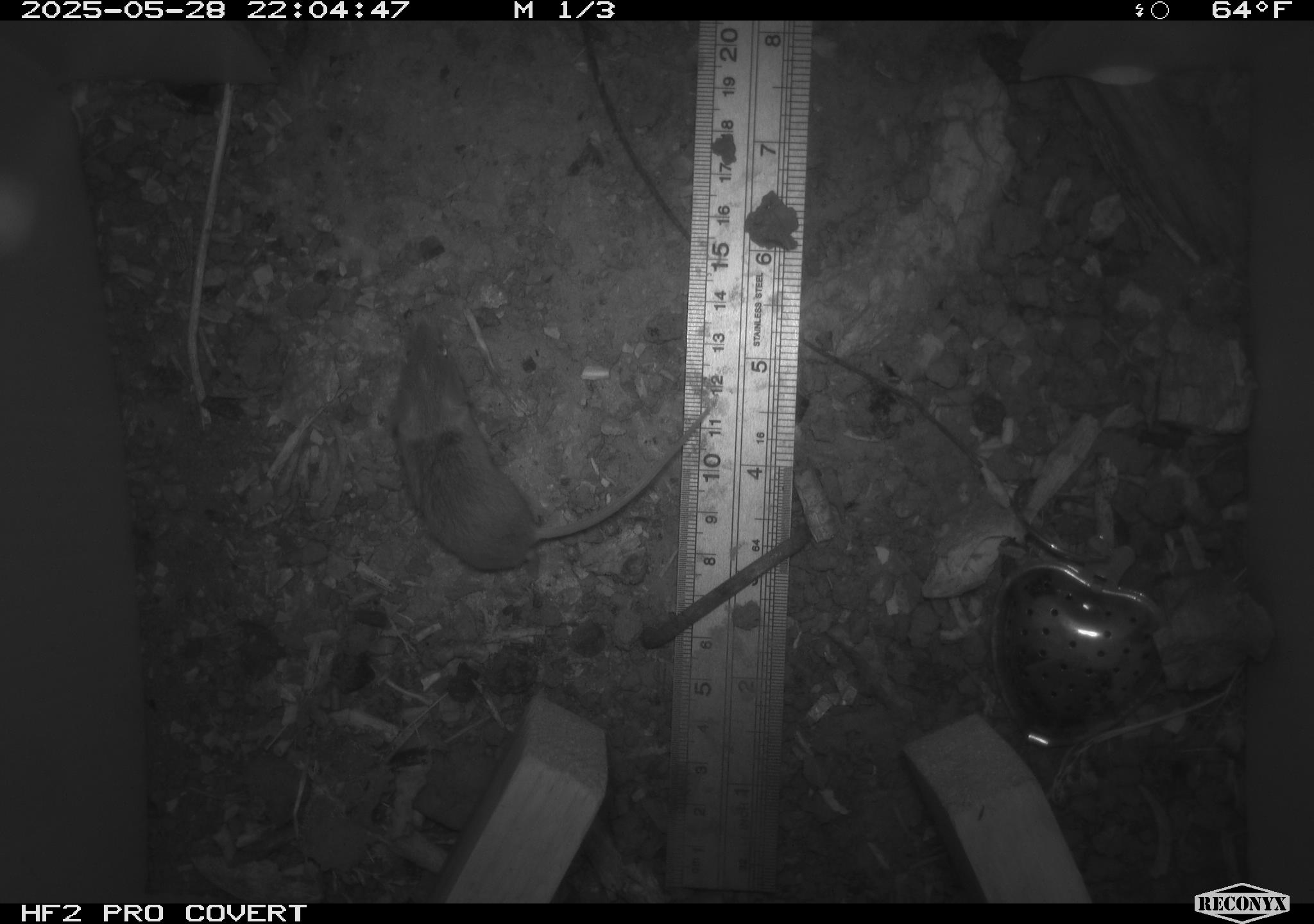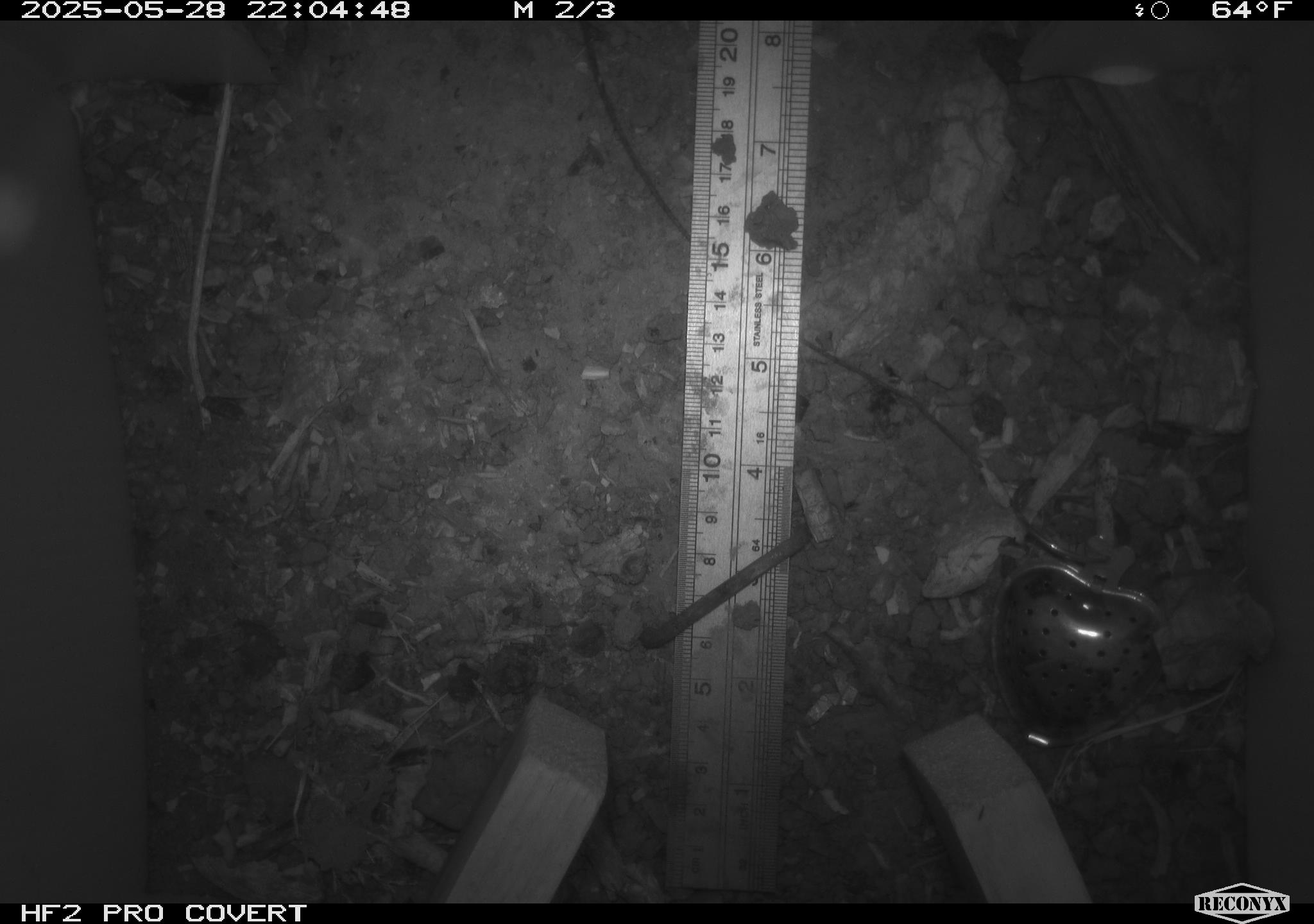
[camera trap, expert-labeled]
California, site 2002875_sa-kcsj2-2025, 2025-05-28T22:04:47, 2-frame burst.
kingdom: Animalia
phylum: Chordata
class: Mammalia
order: Rodentia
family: Muridae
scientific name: Muridae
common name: murids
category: muridae family